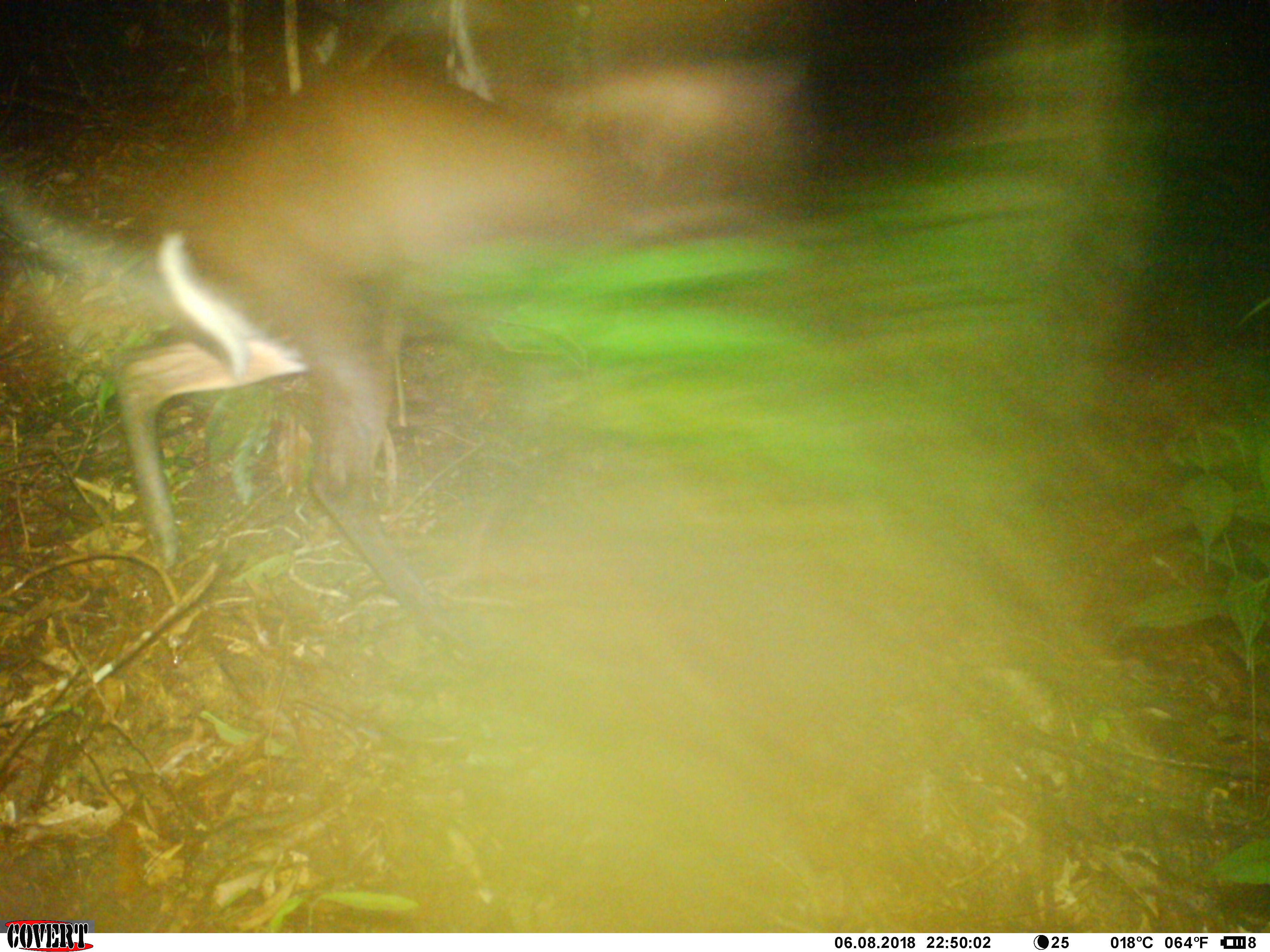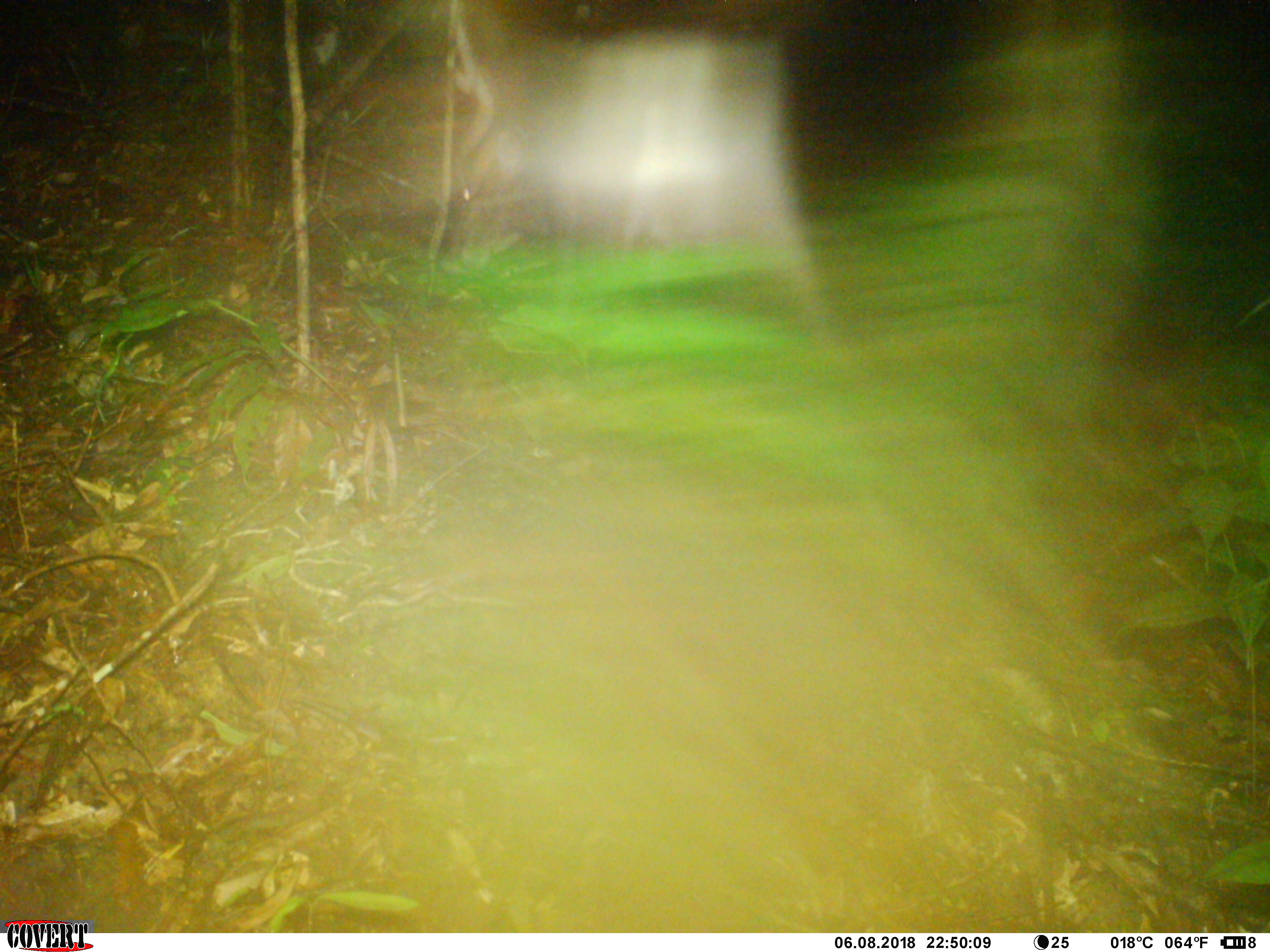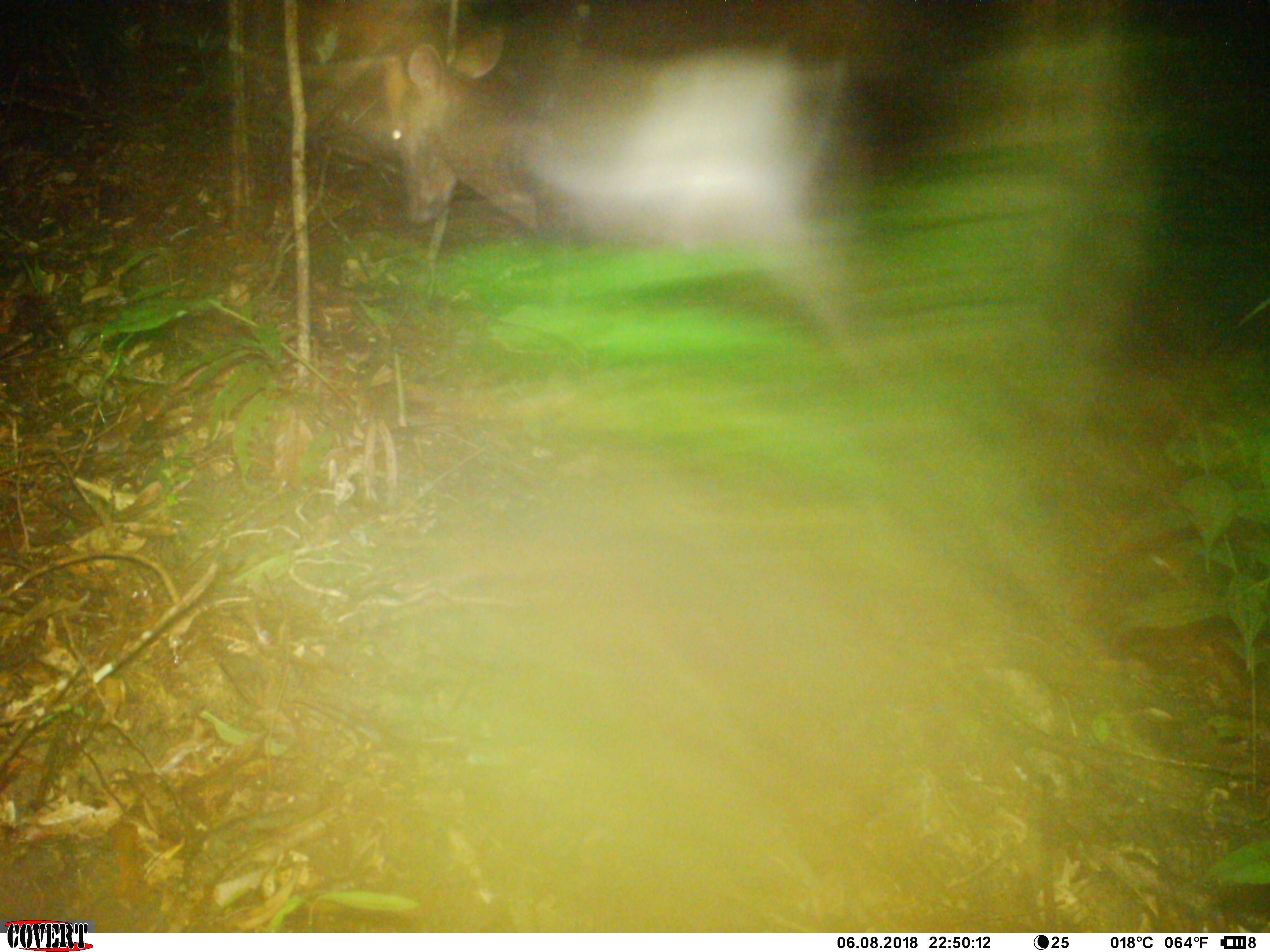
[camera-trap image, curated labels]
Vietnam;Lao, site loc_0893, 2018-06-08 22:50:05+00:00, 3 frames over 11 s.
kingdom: Animalia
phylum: Chordata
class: Mammalia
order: Artiodactyla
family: Cervidae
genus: Muntiacus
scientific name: Muntiacus rooseveltorum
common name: roosevelt's muntjac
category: roosevelts muntjac group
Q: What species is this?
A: Roosevelts muntjac group (roosevelt's muntjac) (Muntiacus rooseveltorum).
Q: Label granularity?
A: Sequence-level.